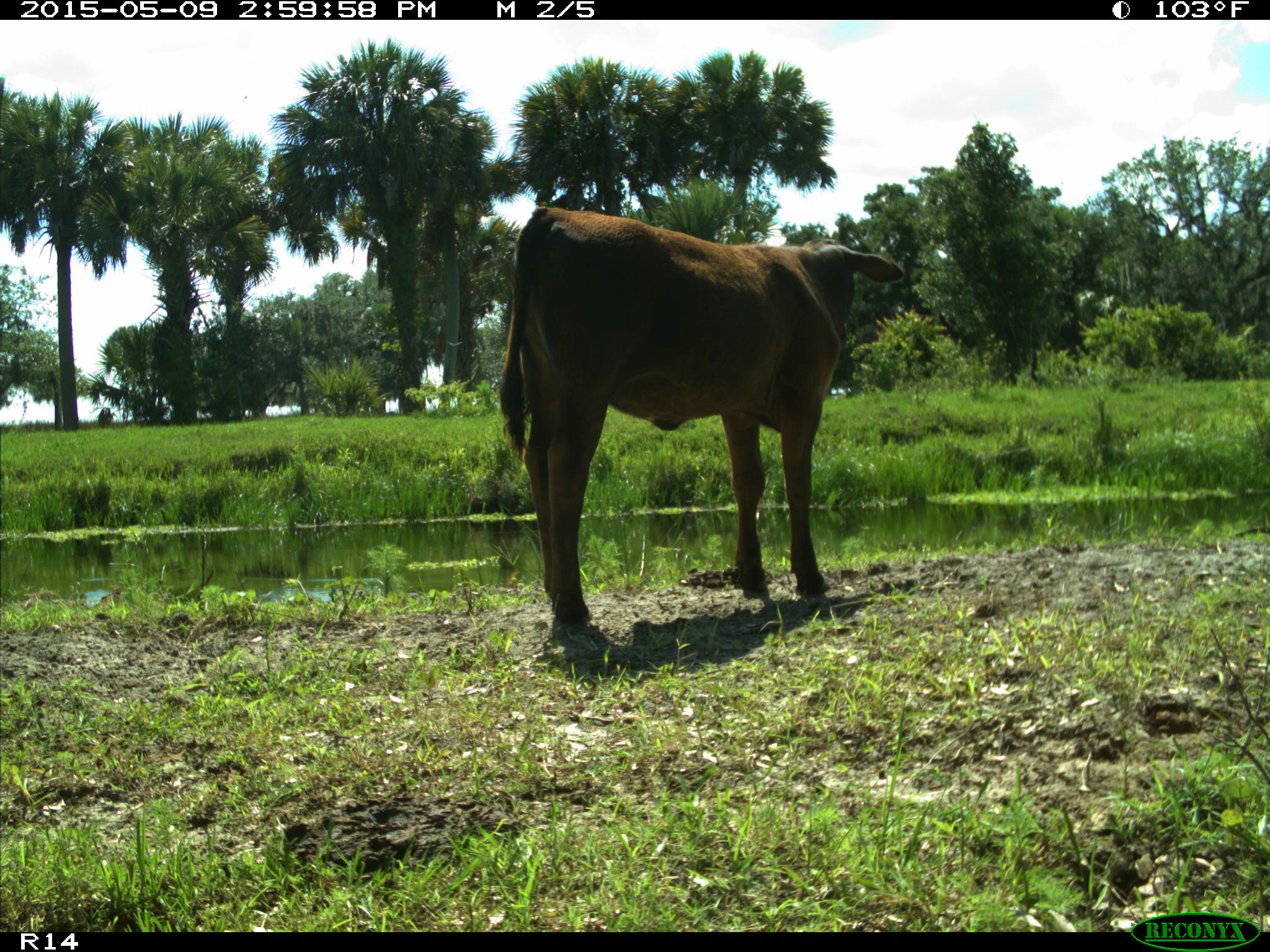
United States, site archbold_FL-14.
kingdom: Animalia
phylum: Chordata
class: Mammalia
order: Artiodactyla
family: Bovidae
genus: Bos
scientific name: Bos taurus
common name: domestic cow